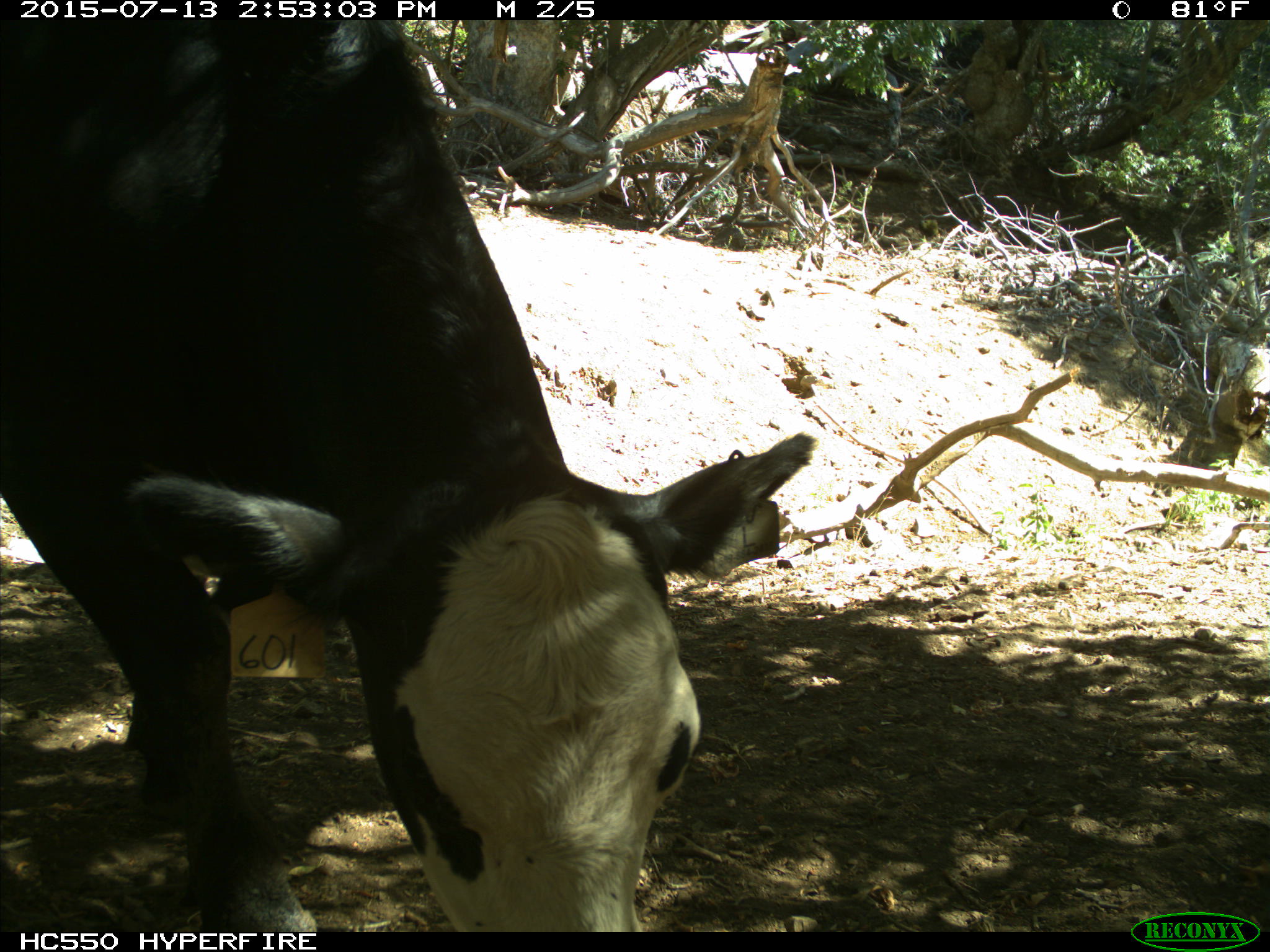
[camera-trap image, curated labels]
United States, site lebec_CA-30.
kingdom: Animalia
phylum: Chordata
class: Mammalia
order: Artiodactyla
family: Bovidae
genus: Bos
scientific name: Bos taurus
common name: domestic cow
Bos taurus (domestic cow).